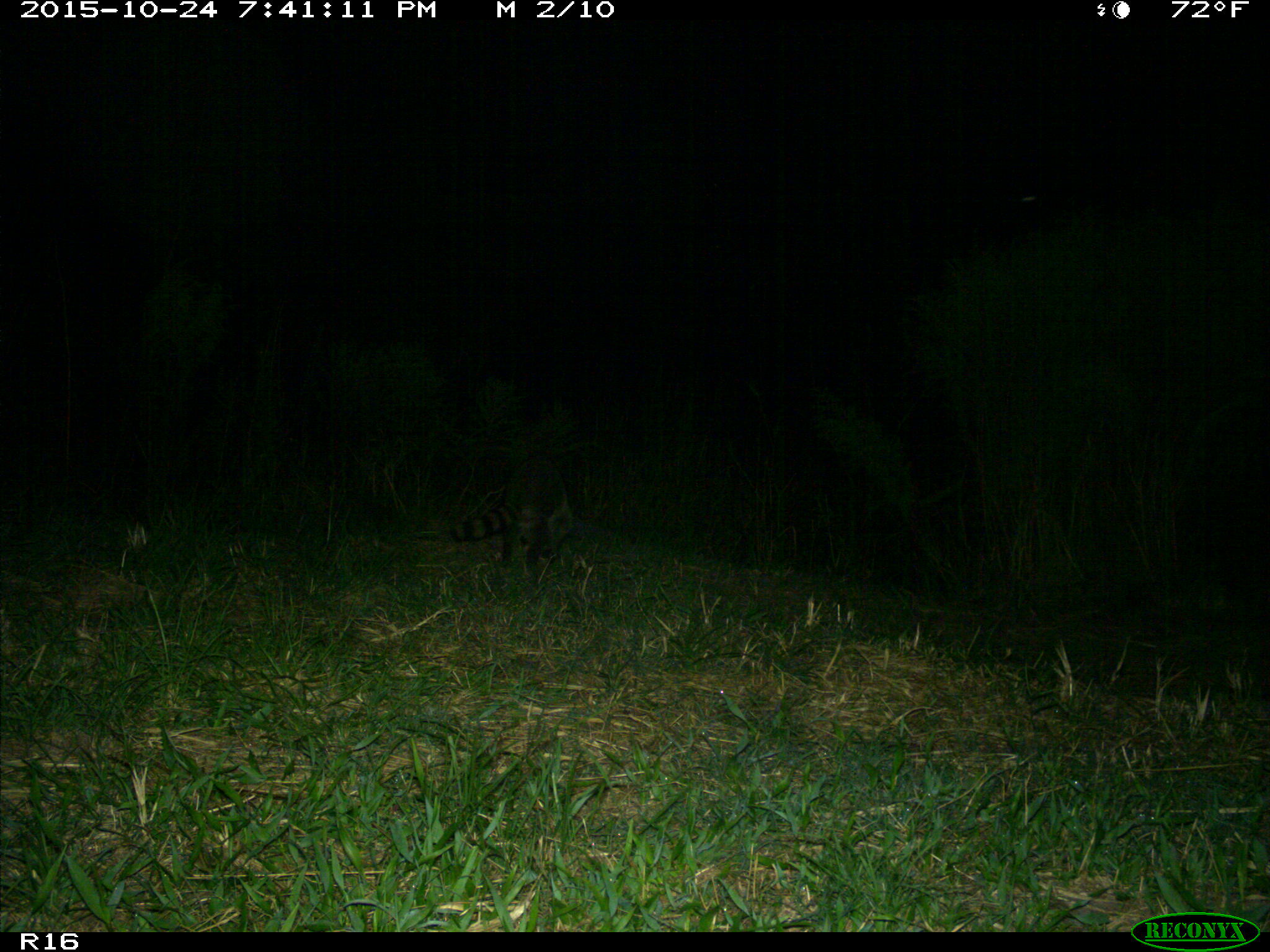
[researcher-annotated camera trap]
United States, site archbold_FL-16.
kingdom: Animalia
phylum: Chordata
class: Mammalia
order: Carnivora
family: Procyonidae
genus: Procyon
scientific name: Procyon lotor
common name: common raccoon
Procyon lotor (common raccoon).